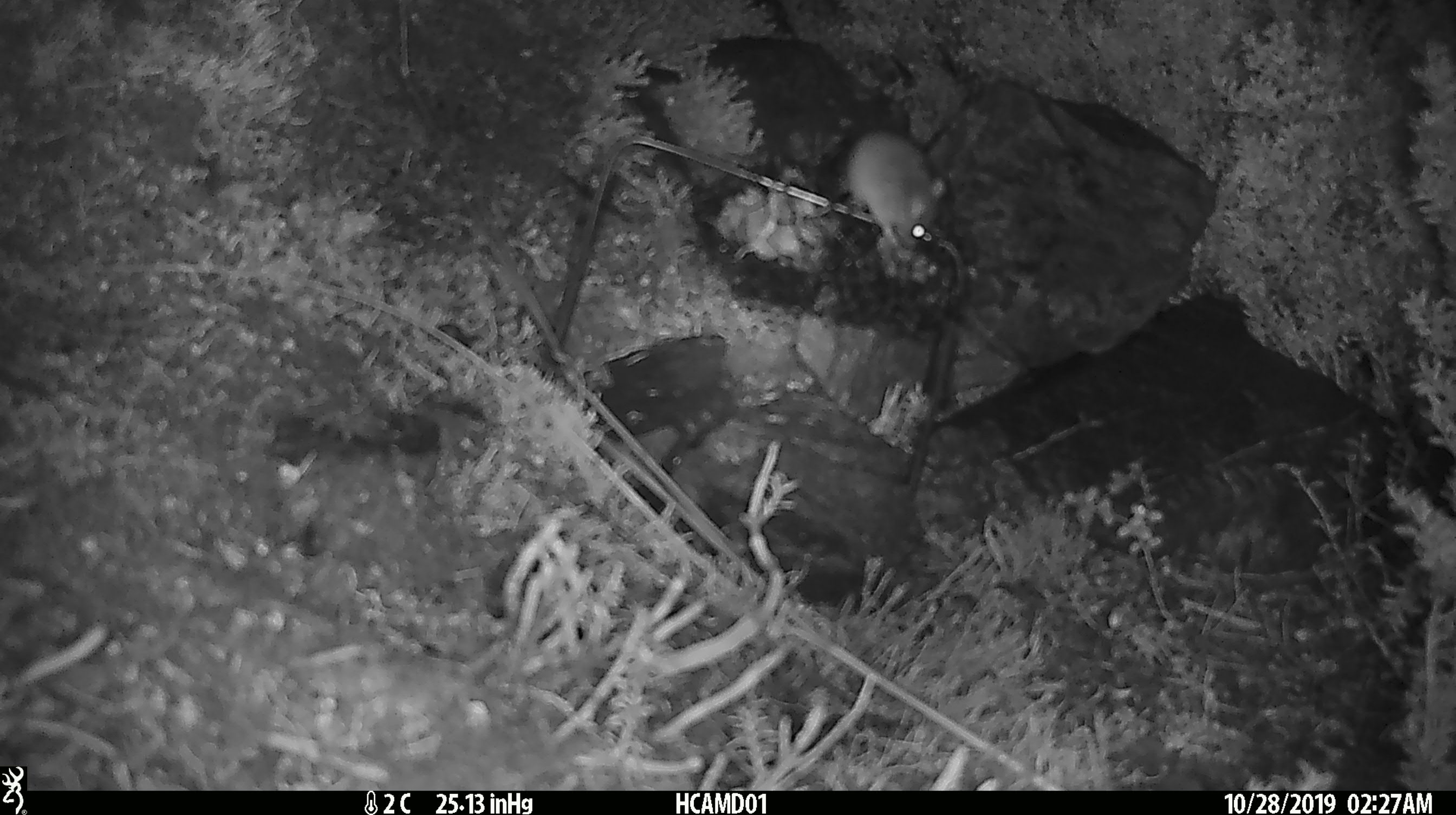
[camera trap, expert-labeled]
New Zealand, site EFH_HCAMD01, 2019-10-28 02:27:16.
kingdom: Animalia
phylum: Chordata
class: Mammalia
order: Rodentia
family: Muridae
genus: Mus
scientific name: Mus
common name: mouse